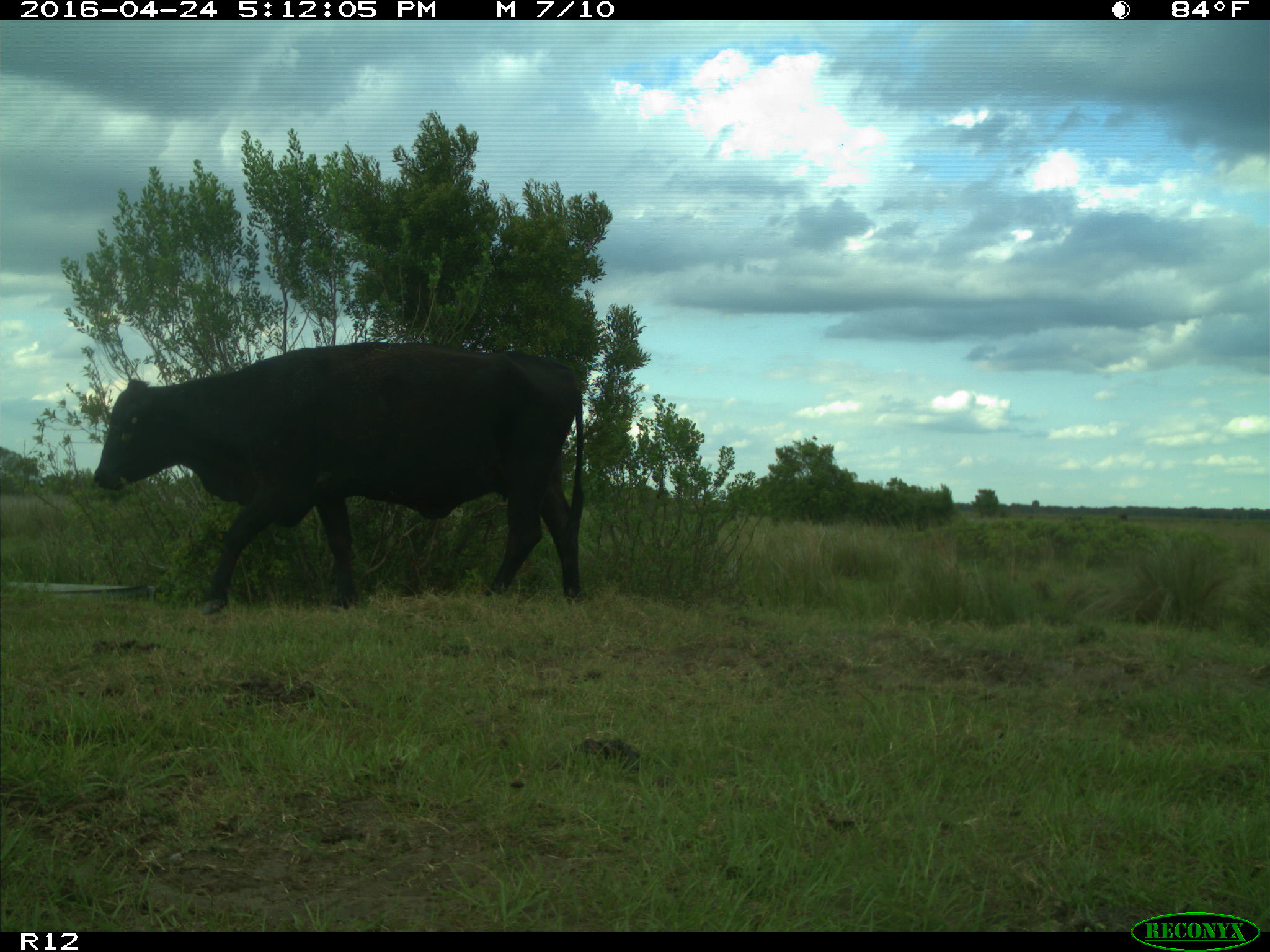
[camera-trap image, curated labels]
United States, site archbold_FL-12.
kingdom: Animalia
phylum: Chordata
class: Mammalia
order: Artiodactyla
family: Bovidae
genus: Bos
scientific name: Bos taurus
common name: domestic cow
Bos taurus (domestic cow).